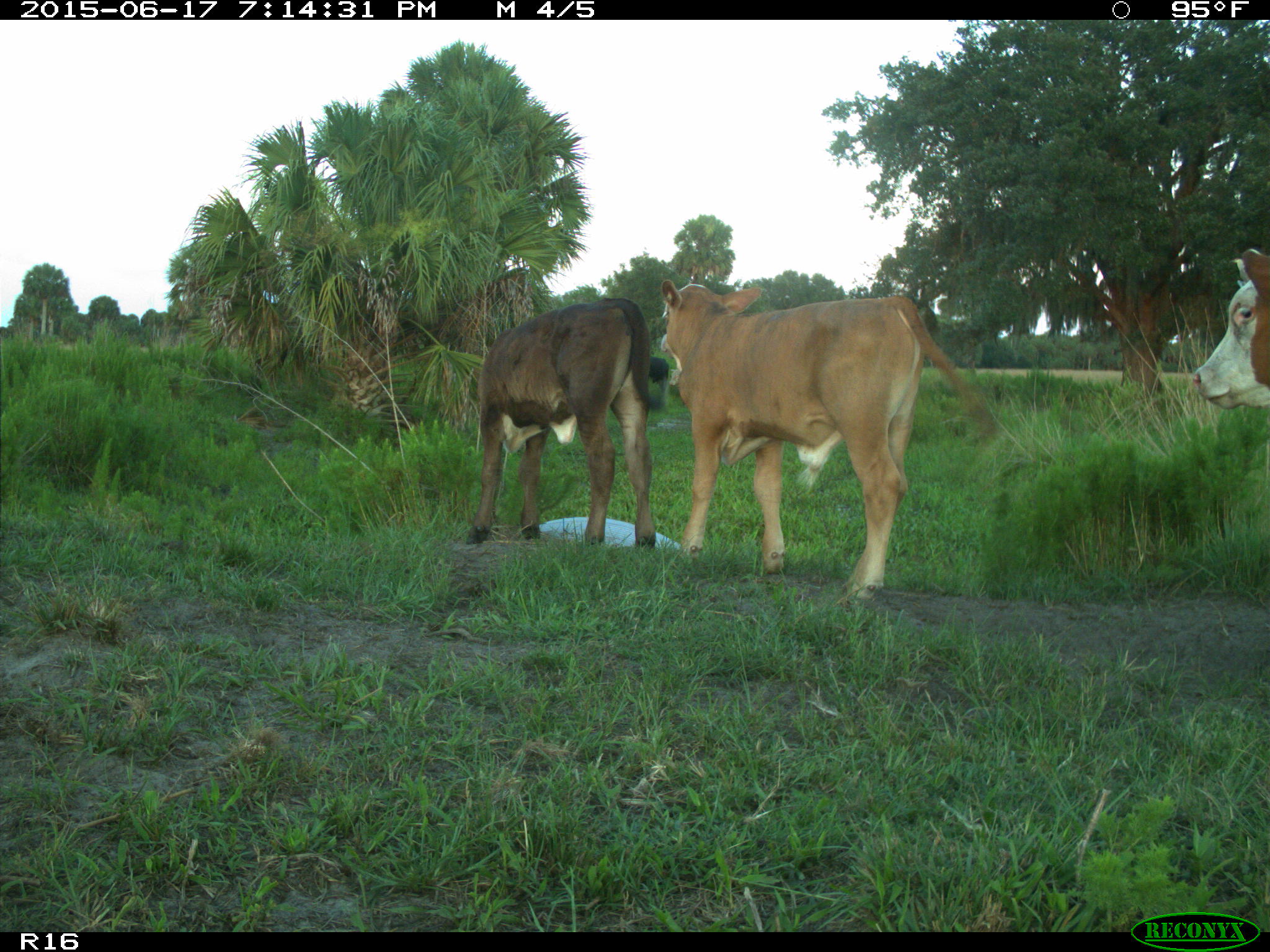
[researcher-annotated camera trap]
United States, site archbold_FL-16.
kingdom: Animalia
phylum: Chordata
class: Mammalia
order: Artiodactyla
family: Bovidae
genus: Bos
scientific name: Bos taurus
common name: domestic cow